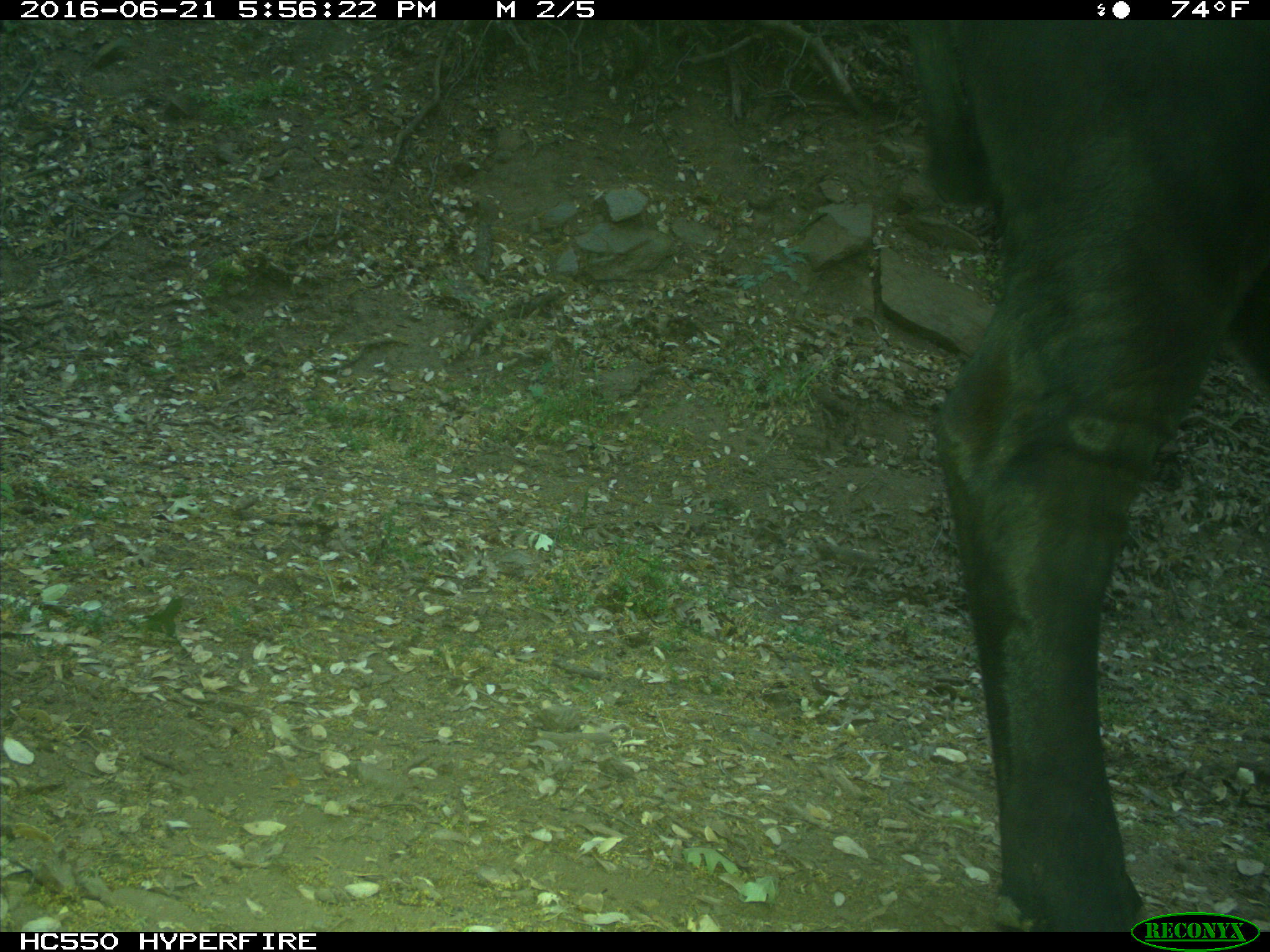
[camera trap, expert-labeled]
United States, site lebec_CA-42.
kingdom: Animalia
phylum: Chordata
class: Mammalia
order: Artiodactyla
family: Bovidae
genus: Bos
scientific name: Bos taurus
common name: domestic cow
Bos taurus (domestic cow).